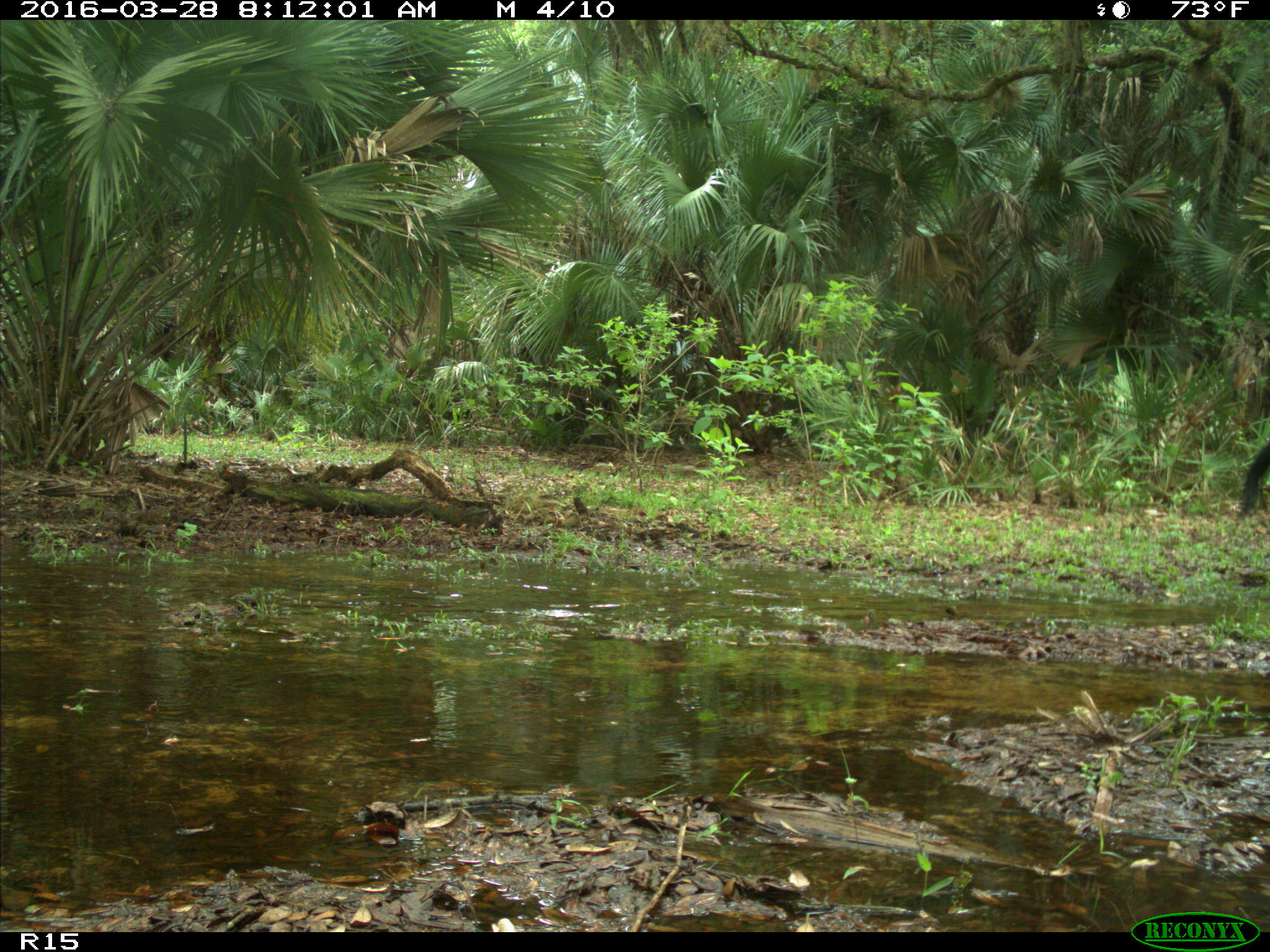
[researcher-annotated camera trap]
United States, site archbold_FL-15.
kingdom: Animalia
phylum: Chordata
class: Mammalia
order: Artiodactyla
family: Bovidae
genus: Bos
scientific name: Bos taurus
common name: domestic cow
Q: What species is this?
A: Bos taurus (domestic cow).